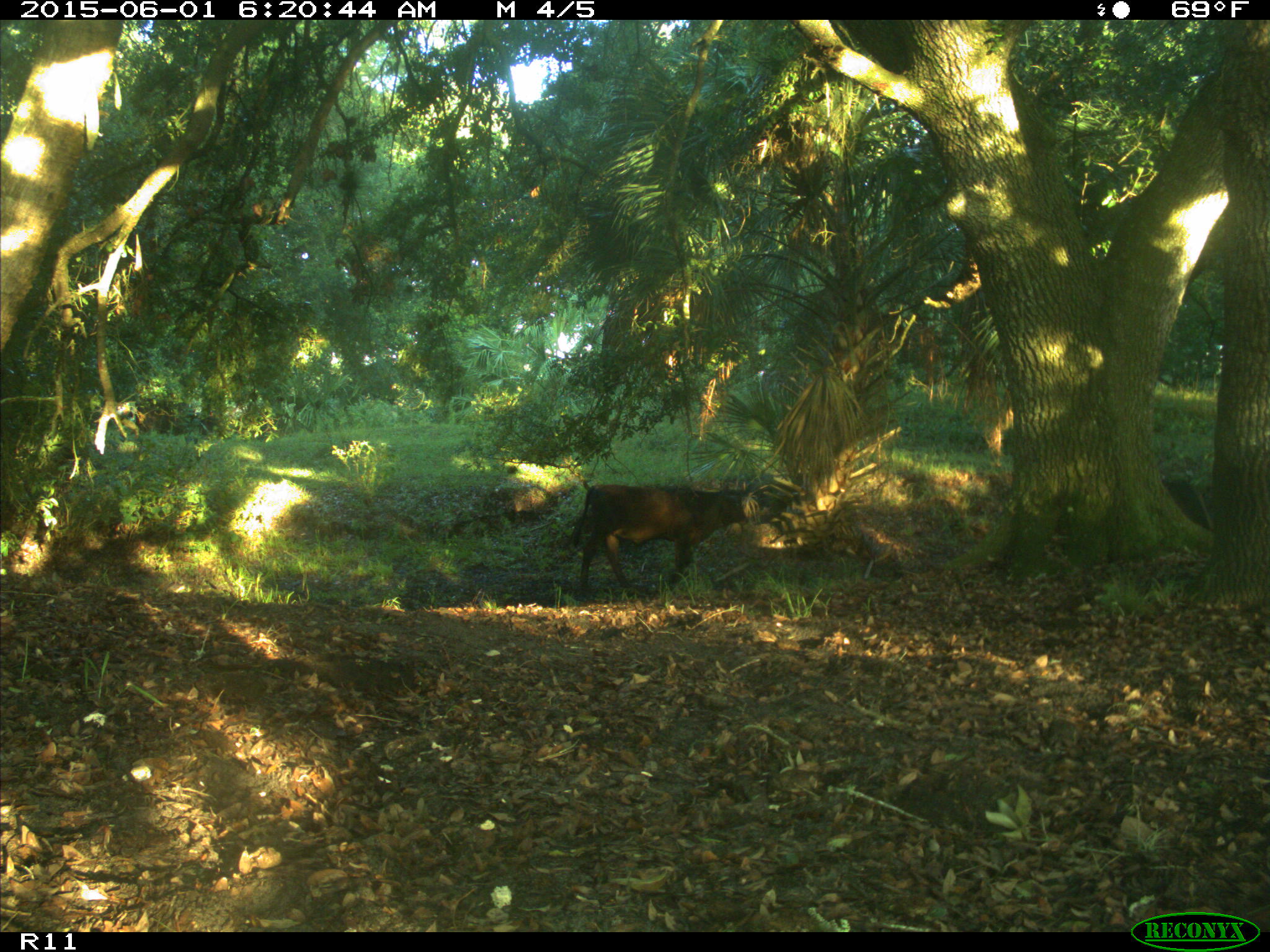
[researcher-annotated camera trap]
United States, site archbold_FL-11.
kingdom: Animalia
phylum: Chordata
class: Mammalia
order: Artiodactyla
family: Bovidae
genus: Bos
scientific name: Bos taurus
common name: domestic cow